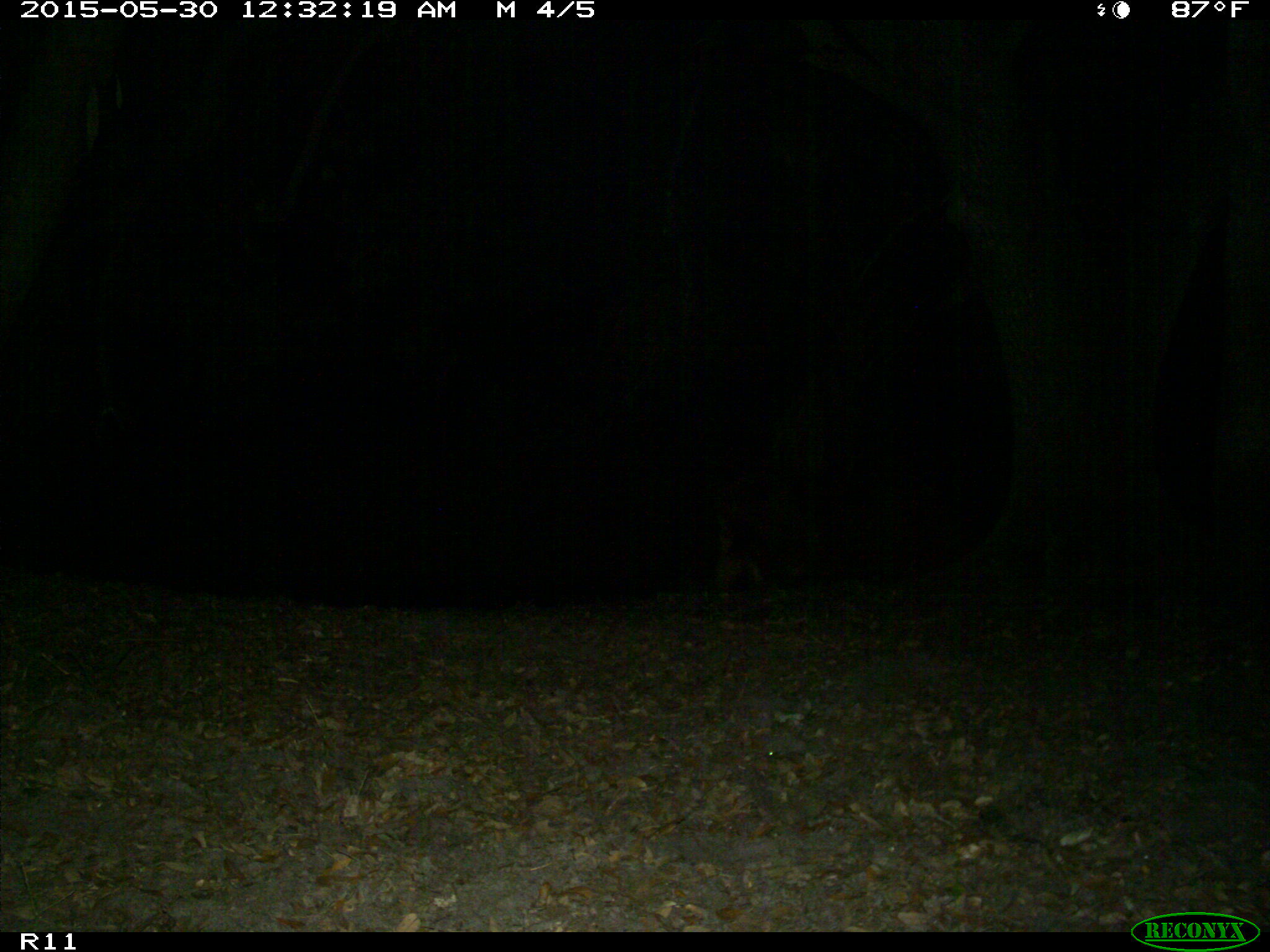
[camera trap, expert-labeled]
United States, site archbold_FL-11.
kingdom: Animalia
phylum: Chordata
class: Mammalia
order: Artiodactyla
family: Bovidae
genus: Bos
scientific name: Bos taurus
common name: domestic cow